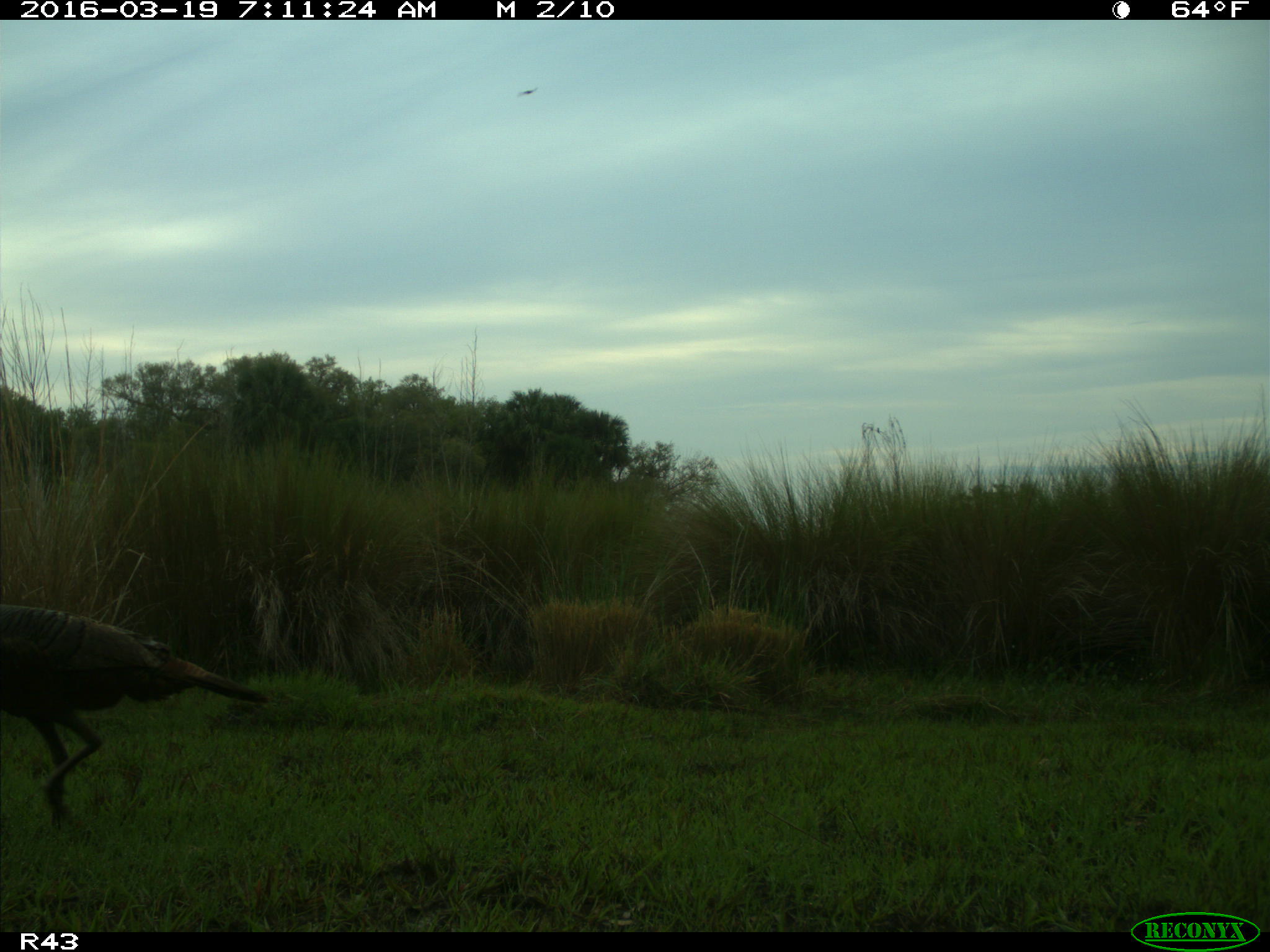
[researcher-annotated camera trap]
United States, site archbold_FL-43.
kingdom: Animalia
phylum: Chordata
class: Aves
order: Galliformes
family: Phasianidae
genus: Meleagris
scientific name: Meleagris gallopavo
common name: wild turkey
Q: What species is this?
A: Meleagris gallopavo (wild turkey).